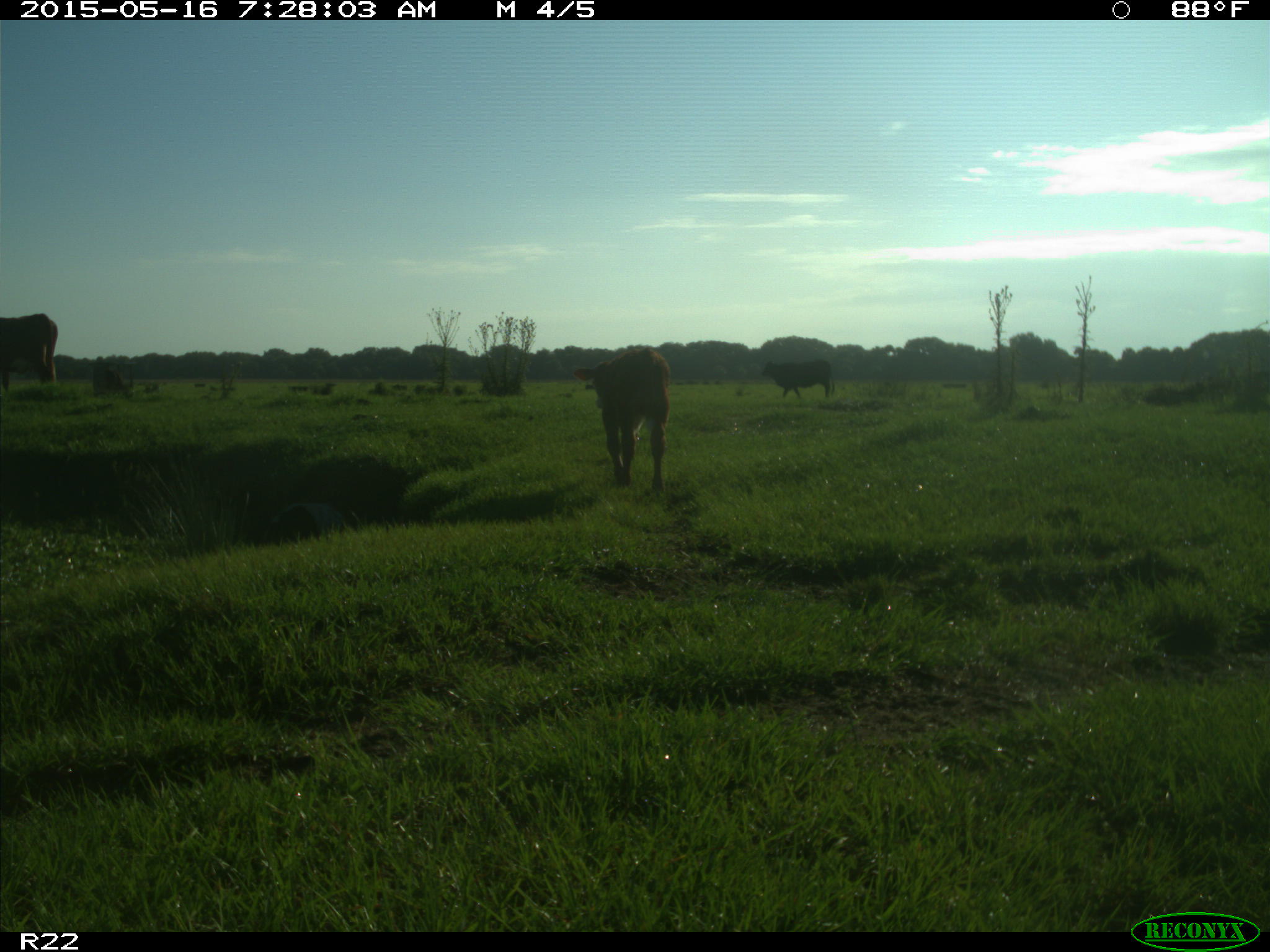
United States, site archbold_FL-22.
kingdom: Animalia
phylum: Chordata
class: Mammalia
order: Artiodactyla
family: Bovidae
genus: Bos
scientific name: Bos taurus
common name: domestic cow